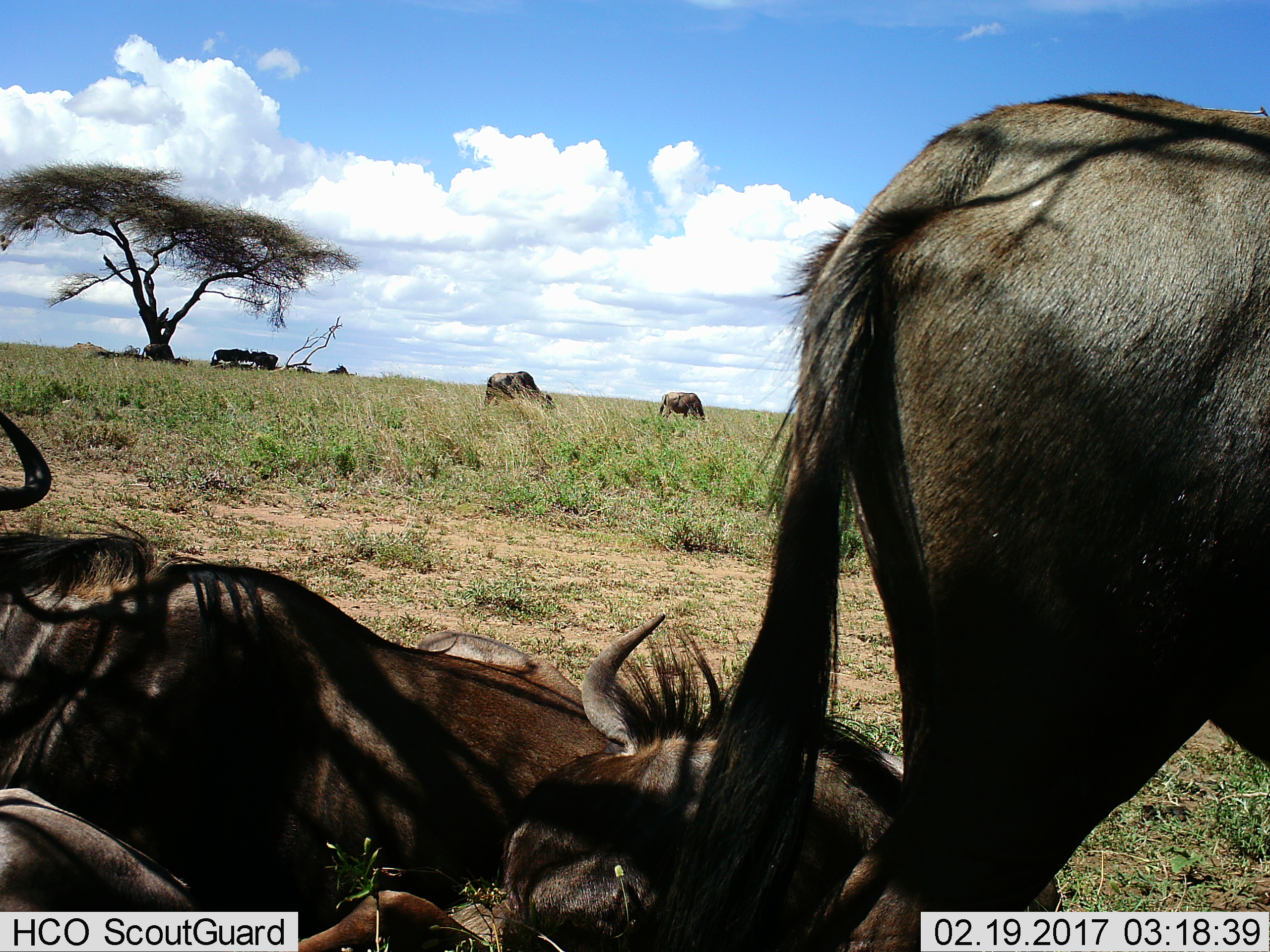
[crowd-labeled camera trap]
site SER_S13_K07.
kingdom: Animalia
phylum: Chordata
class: Mammalia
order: Artiodactyla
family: Bovidae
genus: Connochaetes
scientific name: Connochaetes taurinus taurinus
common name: blue wildebeest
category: wildebeestblue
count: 10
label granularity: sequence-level